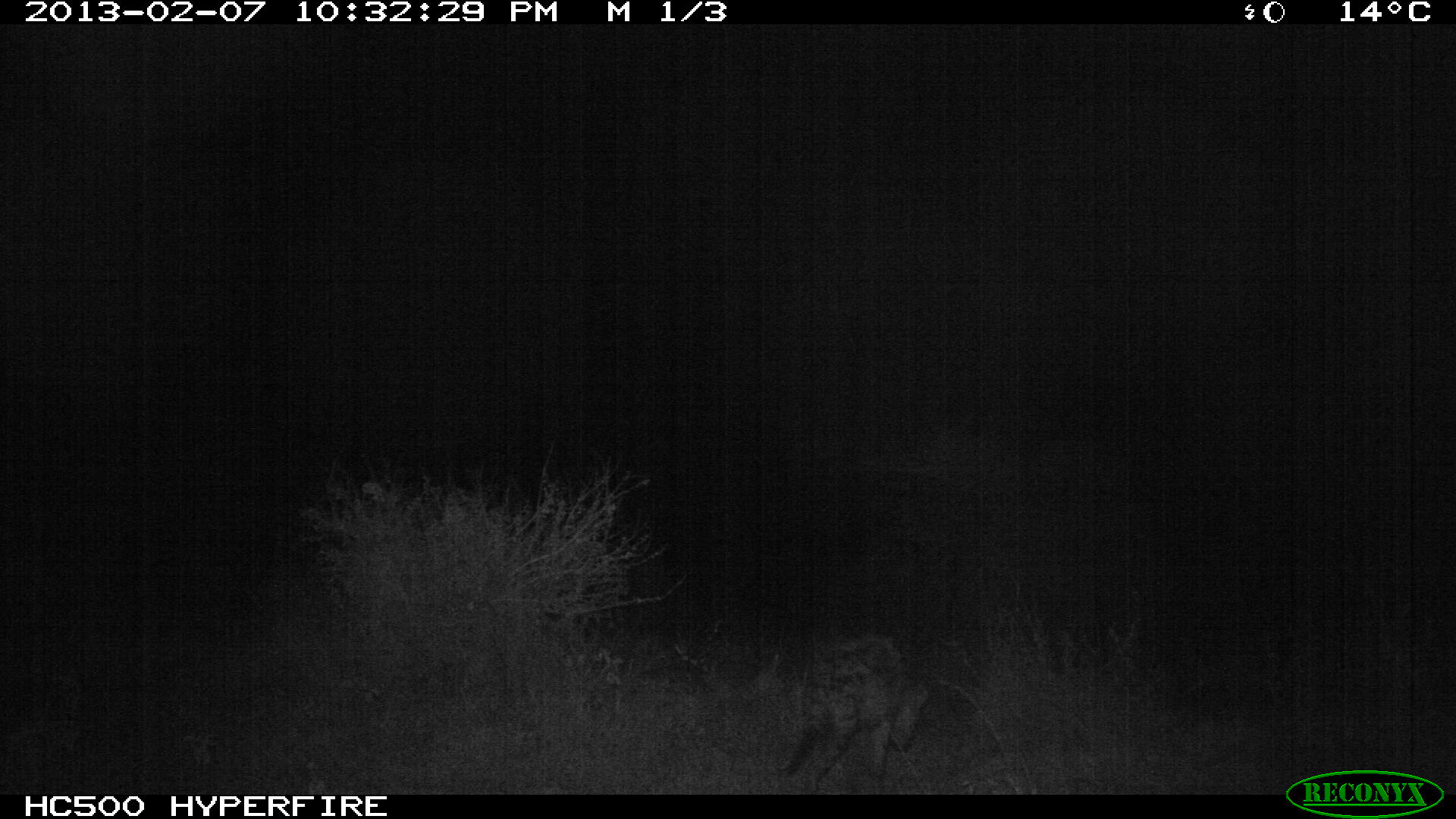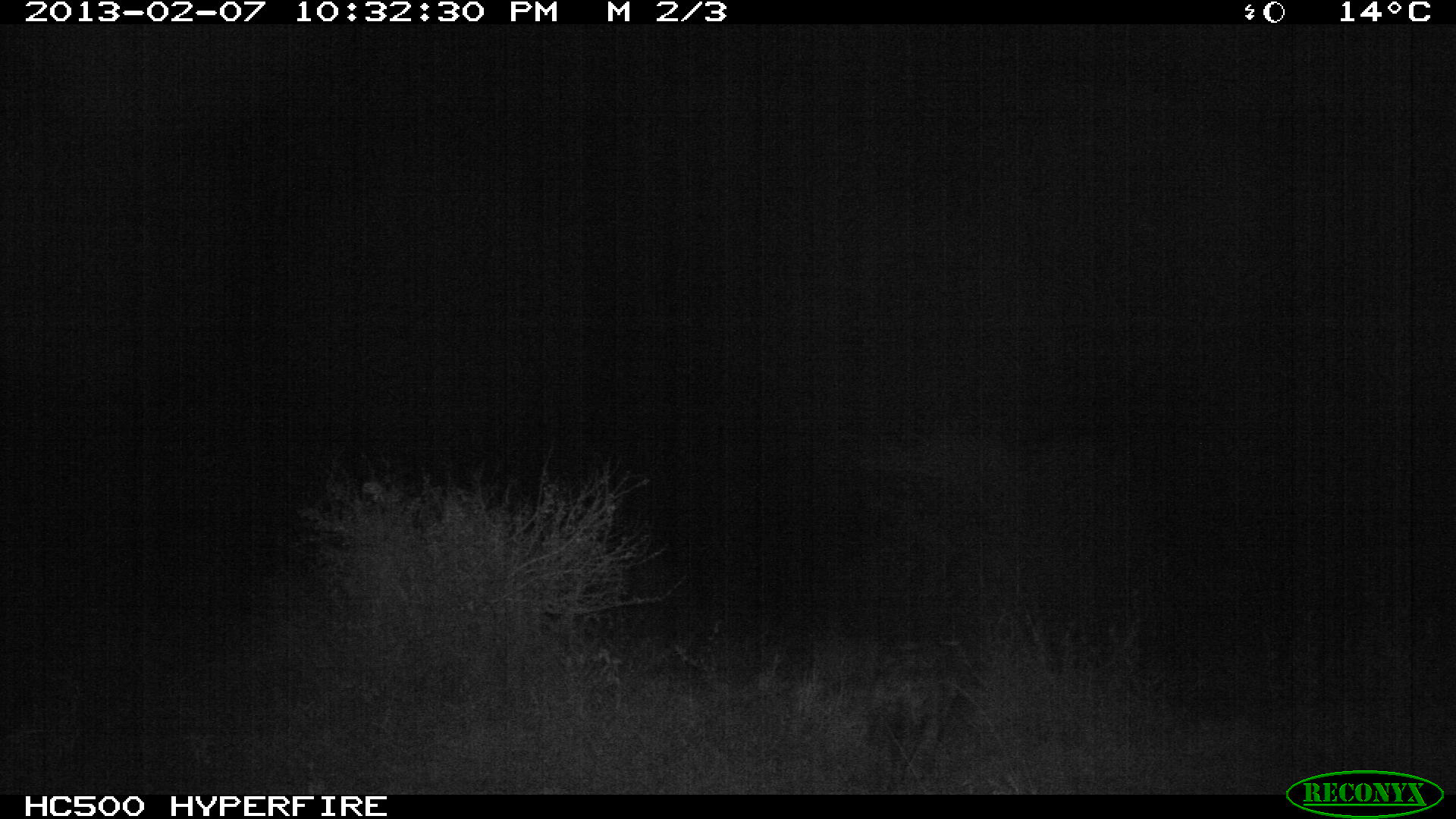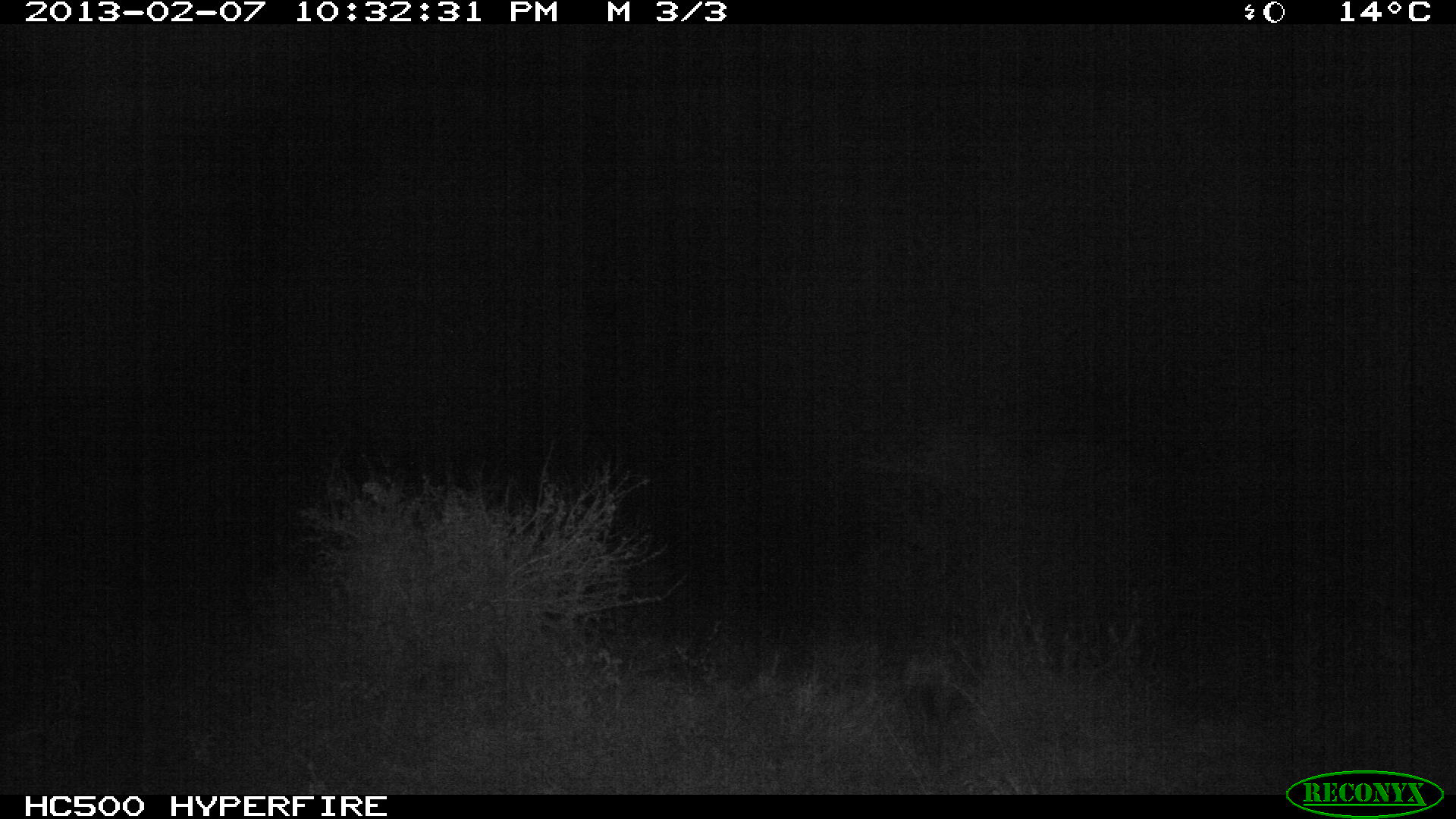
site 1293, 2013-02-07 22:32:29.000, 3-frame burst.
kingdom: Animalia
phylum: Chordata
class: Mammalia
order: Carnivora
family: Hyaenidae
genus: Proteles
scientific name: Proteles cristatus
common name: aardwolf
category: proteles cristata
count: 1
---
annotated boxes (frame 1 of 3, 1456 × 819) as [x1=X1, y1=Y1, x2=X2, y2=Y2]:
proteles cristata: [x1=778, y1=633, x2=930, y2=793]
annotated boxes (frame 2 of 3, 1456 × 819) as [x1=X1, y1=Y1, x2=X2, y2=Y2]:
proteles cristata: [x1=868, y1=624, x2=967, y2=775]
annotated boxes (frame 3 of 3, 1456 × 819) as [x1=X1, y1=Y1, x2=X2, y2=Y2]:
proteles cristata: [x1=893, y1=633, x2=966, y2=765]